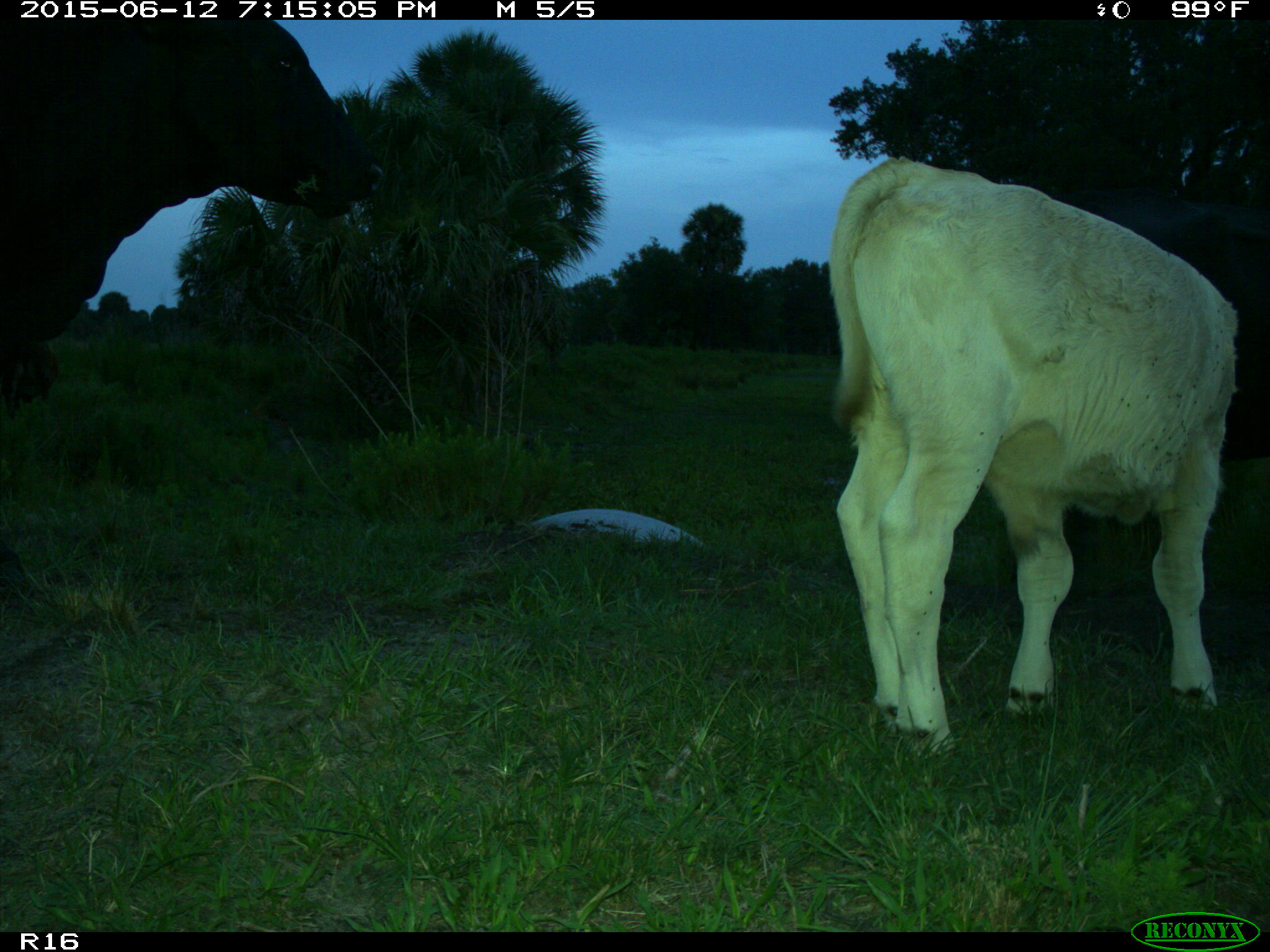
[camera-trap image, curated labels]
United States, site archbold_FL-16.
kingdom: Animalia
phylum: Chordata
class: Mammalia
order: Artiodactyla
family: Bovidae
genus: Bos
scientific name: Bos taurus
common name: domestic cow